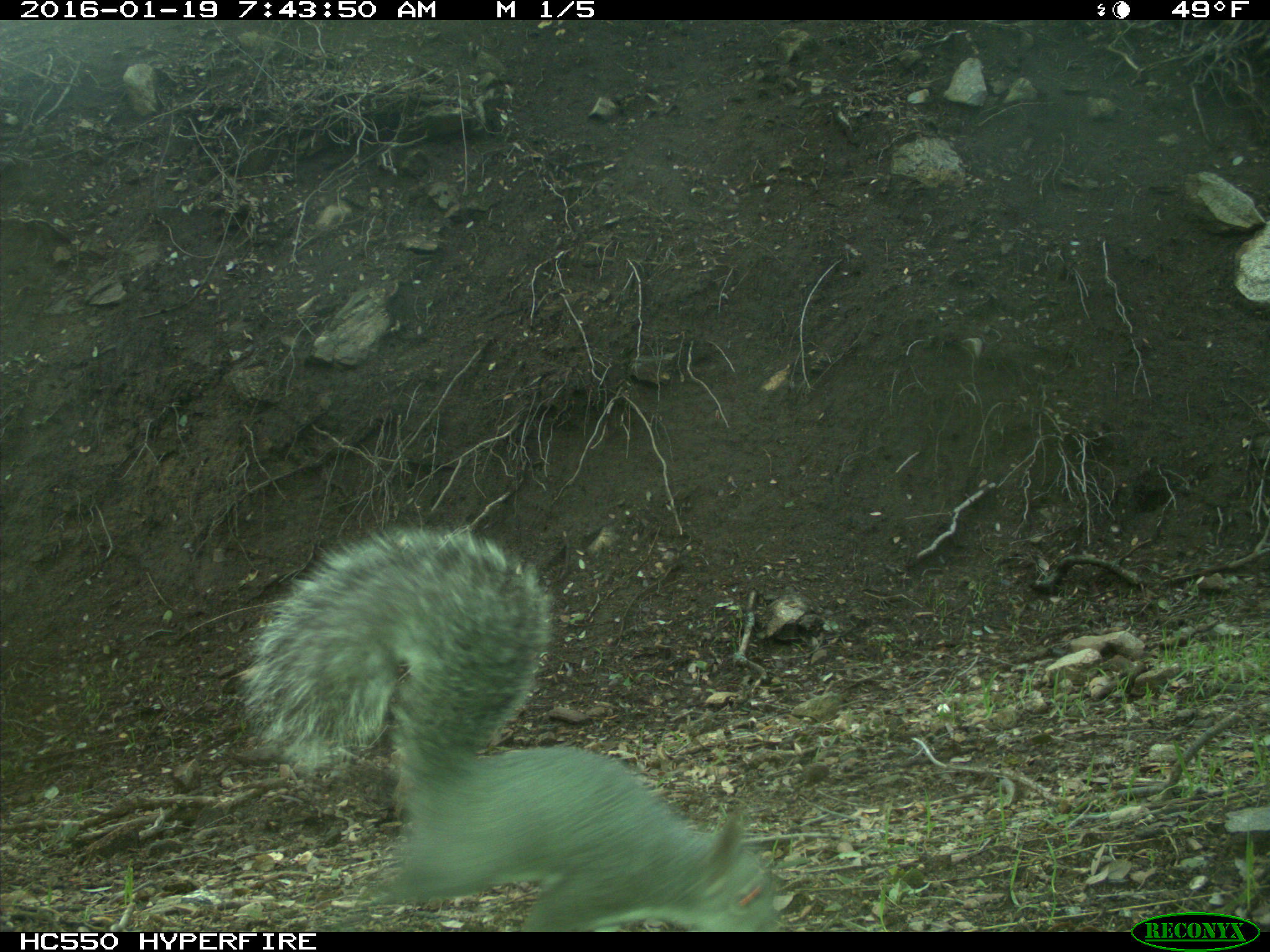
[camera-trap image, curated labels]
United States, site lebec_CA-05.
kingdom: Animalia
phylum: Chordata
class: Mammalia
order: Rodentia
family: Sciuridae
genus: Sciurus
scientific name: Sciurus carolinensis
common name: eastern gray squirrel